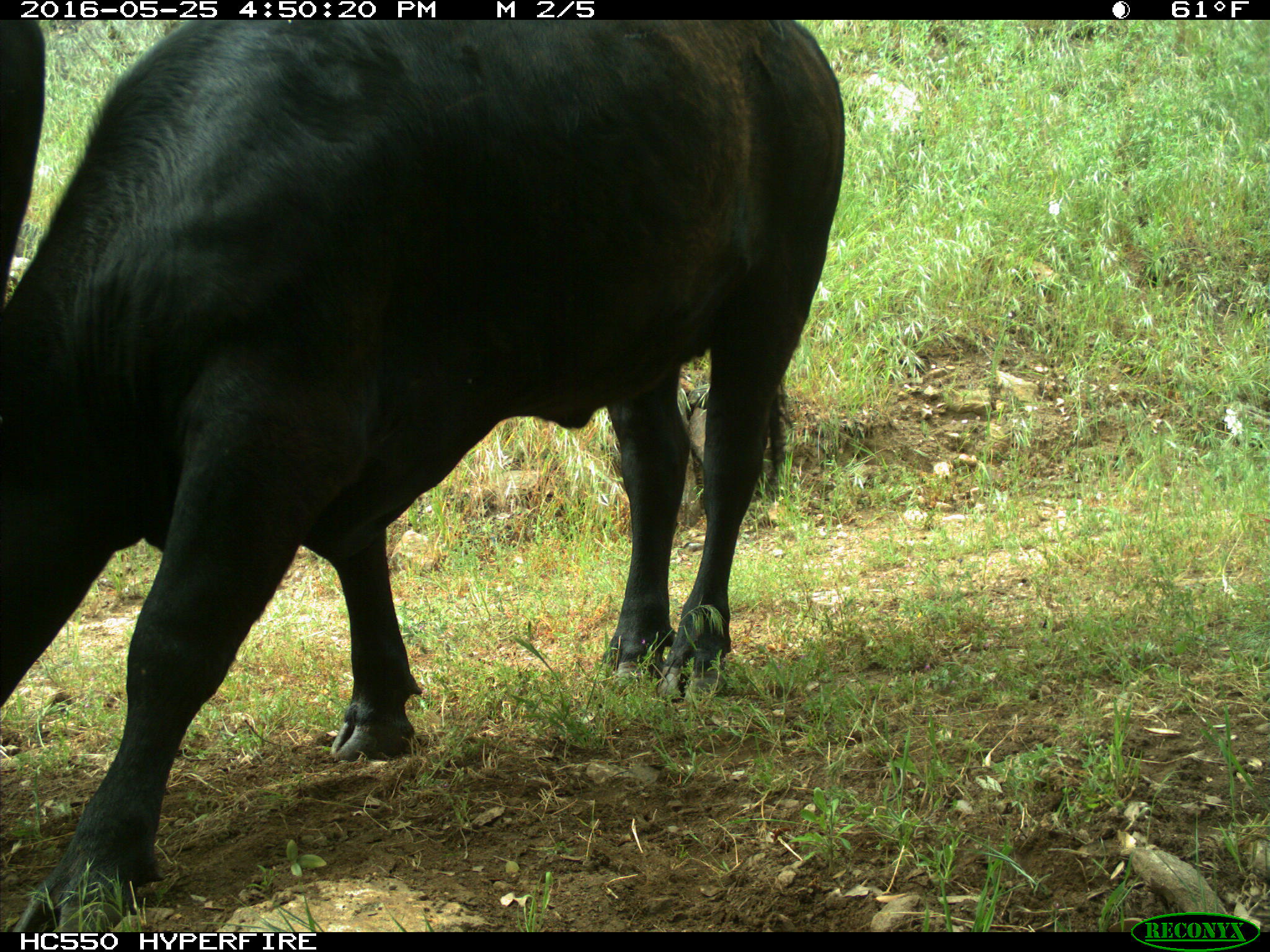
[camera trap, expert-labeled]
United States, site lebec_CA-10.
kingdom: Animalia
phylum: Chordata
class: Mammalia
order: Artiodactyla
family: Bovidae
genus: Bos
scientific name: Bos taurus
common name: domestic cow